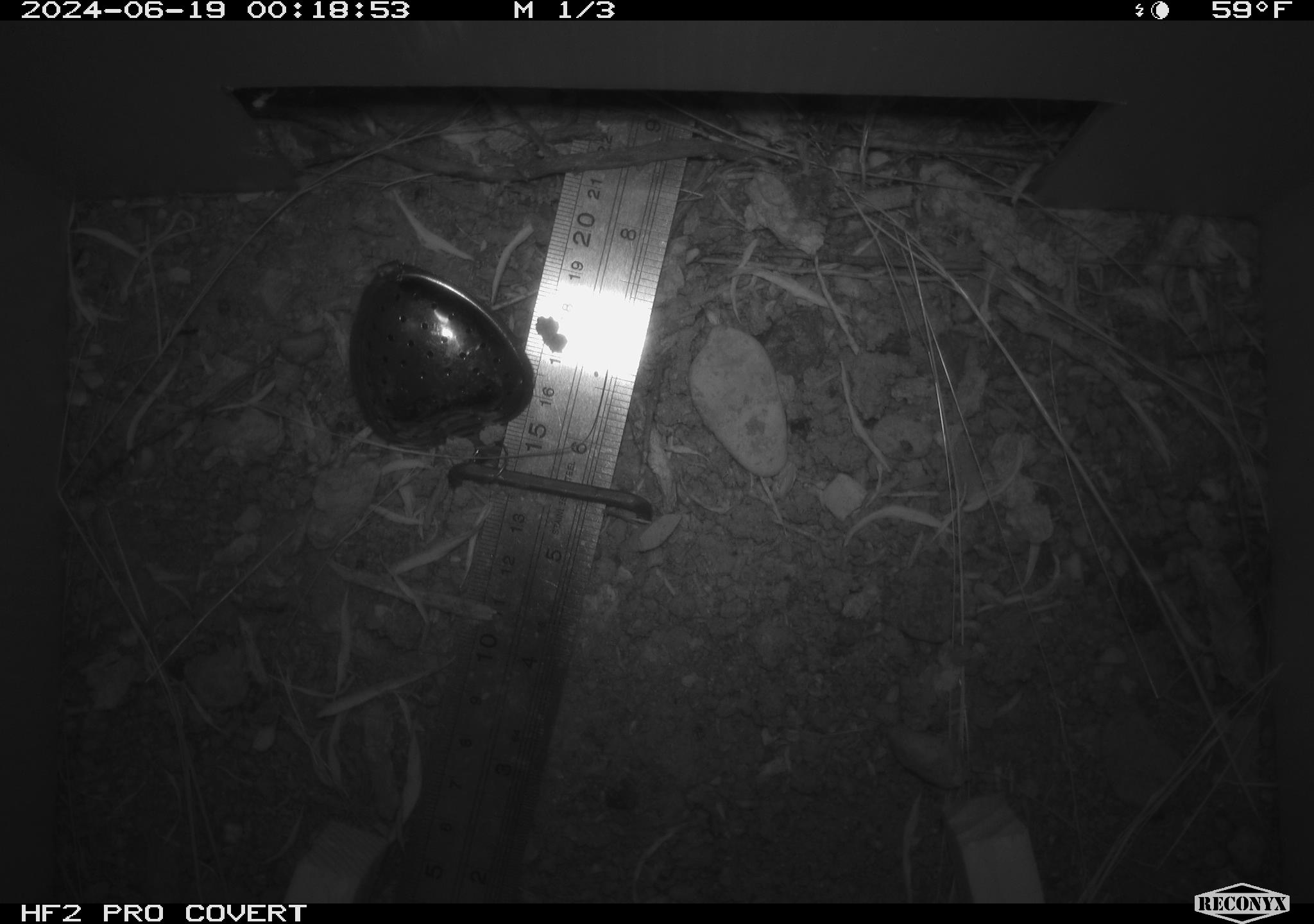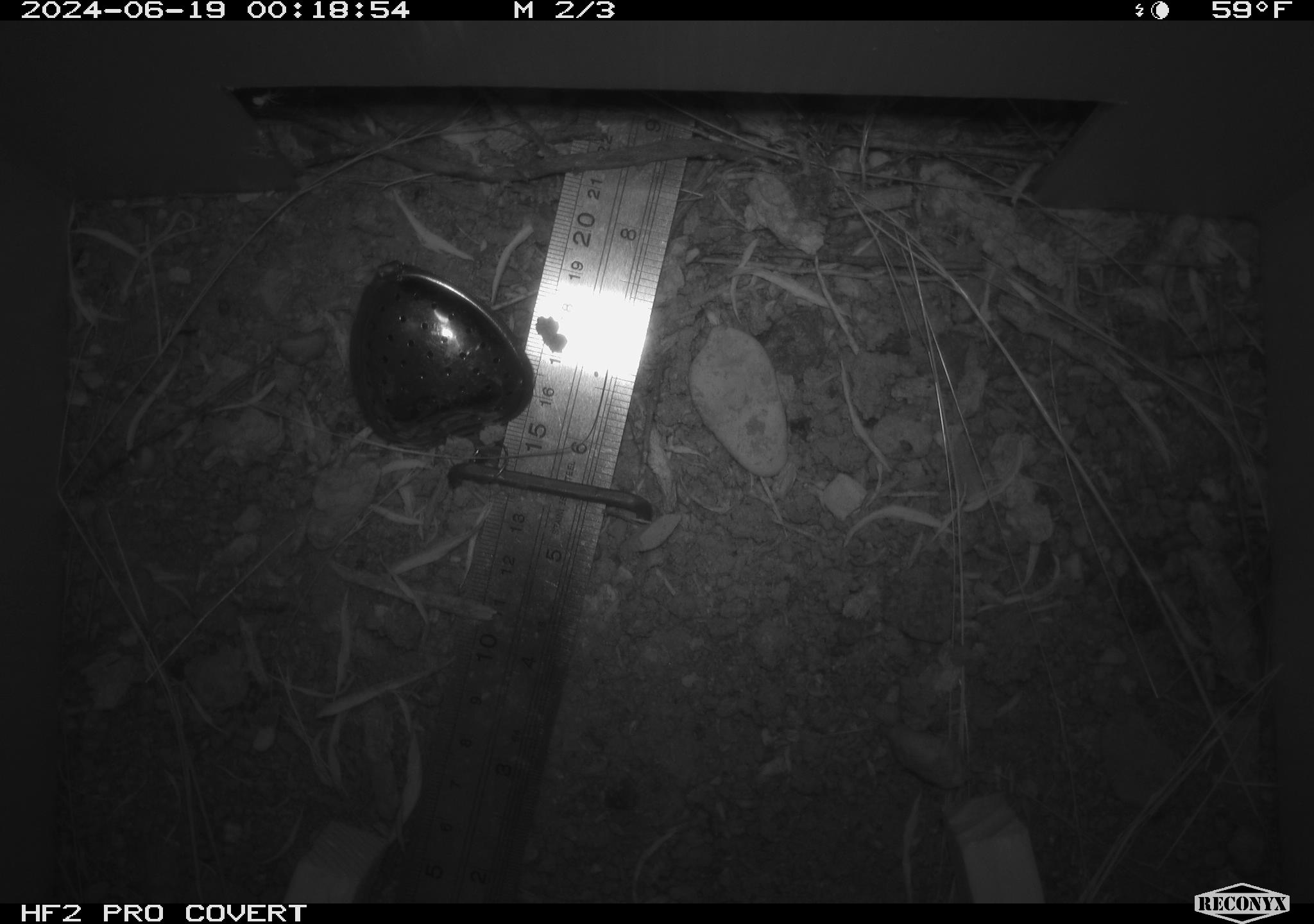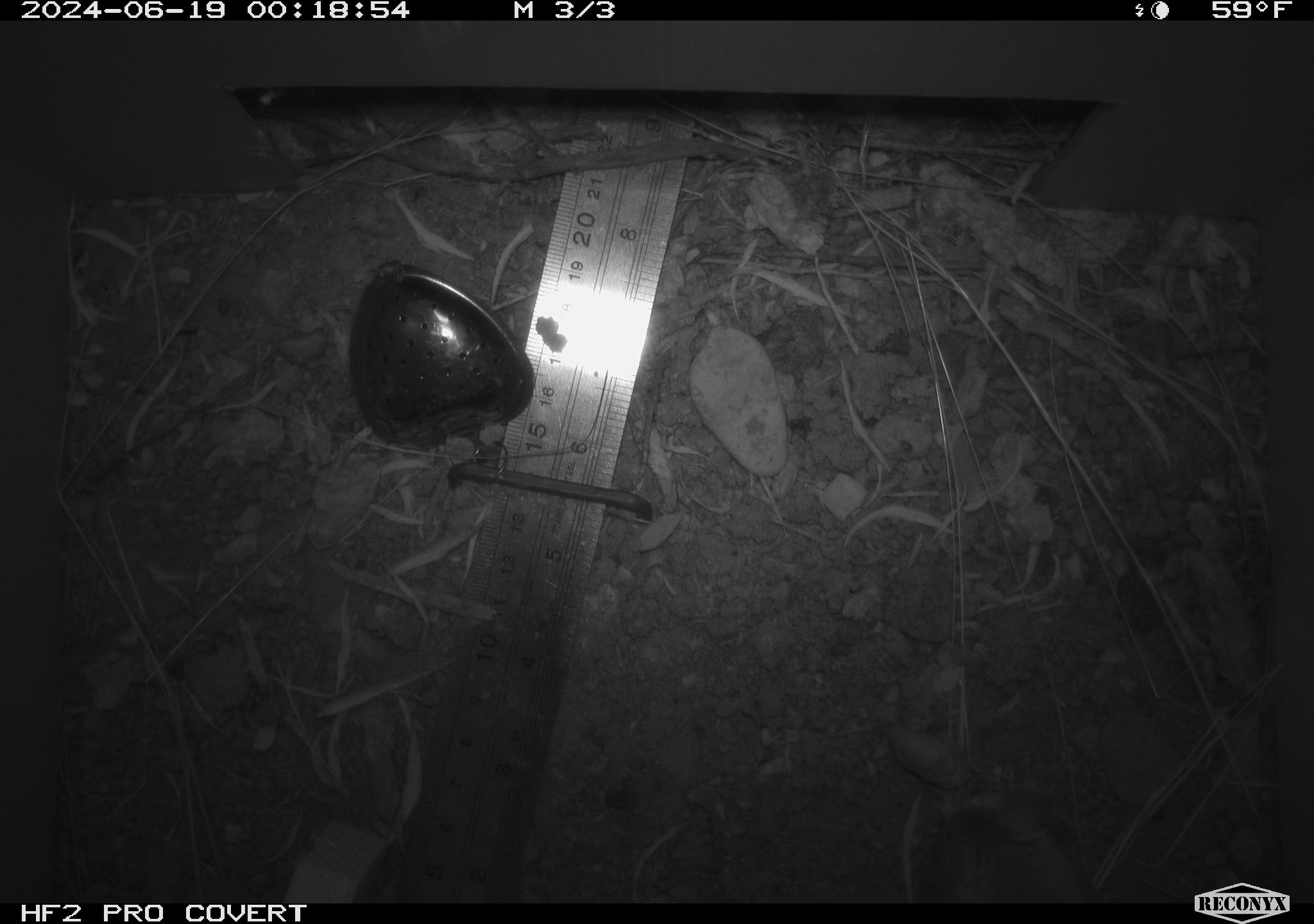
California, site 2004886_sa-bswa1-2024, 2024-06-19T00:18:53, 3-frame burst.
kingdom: Animalia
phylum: Chordata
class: Mammalia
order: Rodentia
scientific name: Rodentia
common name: mouse species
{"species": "mouse species (Rodentia)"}